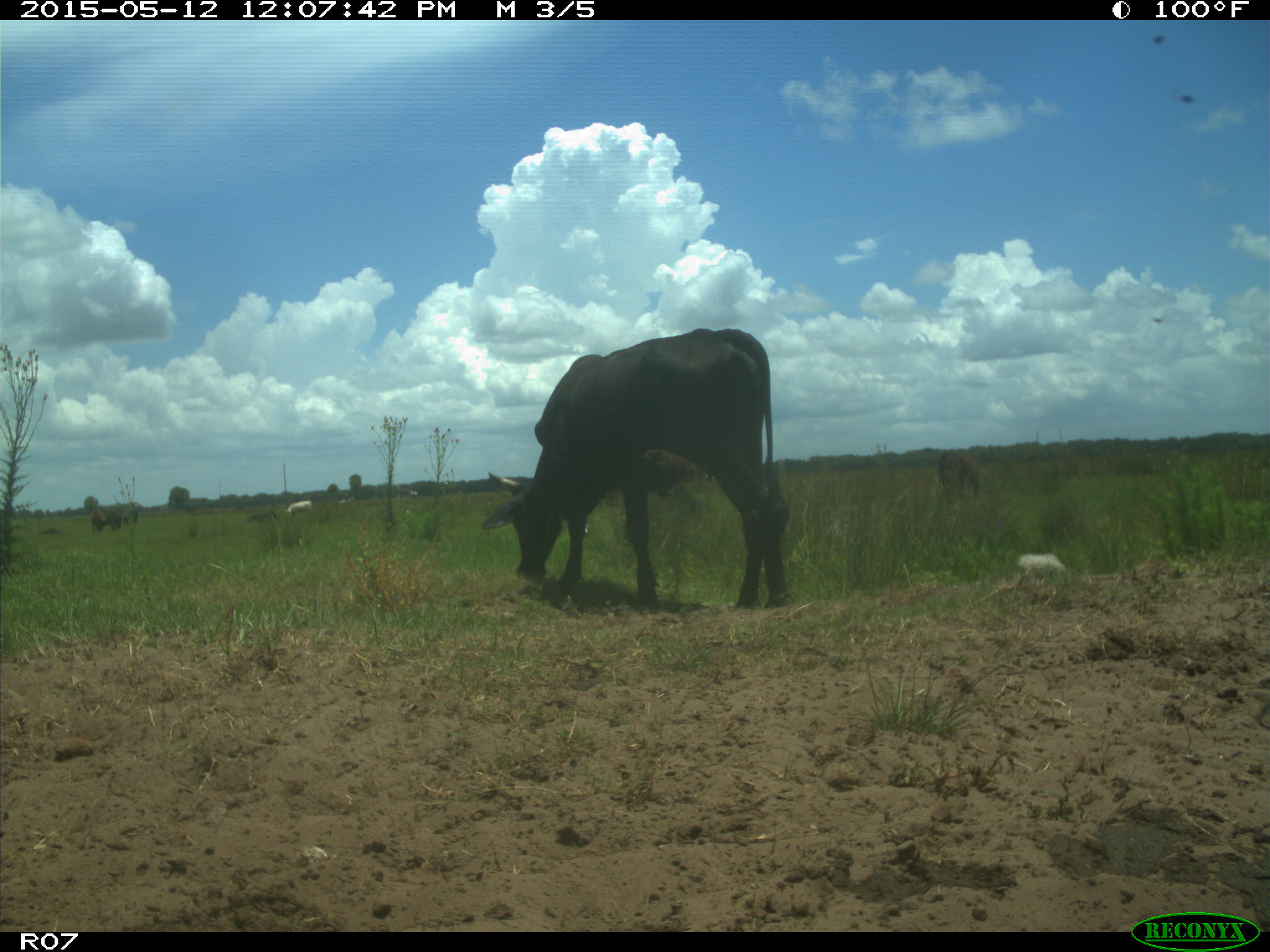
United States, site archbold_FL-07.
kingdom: Animalia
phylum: Chordata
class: Mammalia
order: Artiodactyla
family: Bovidae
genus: Bos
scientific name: Bos taurus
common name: domestic cow